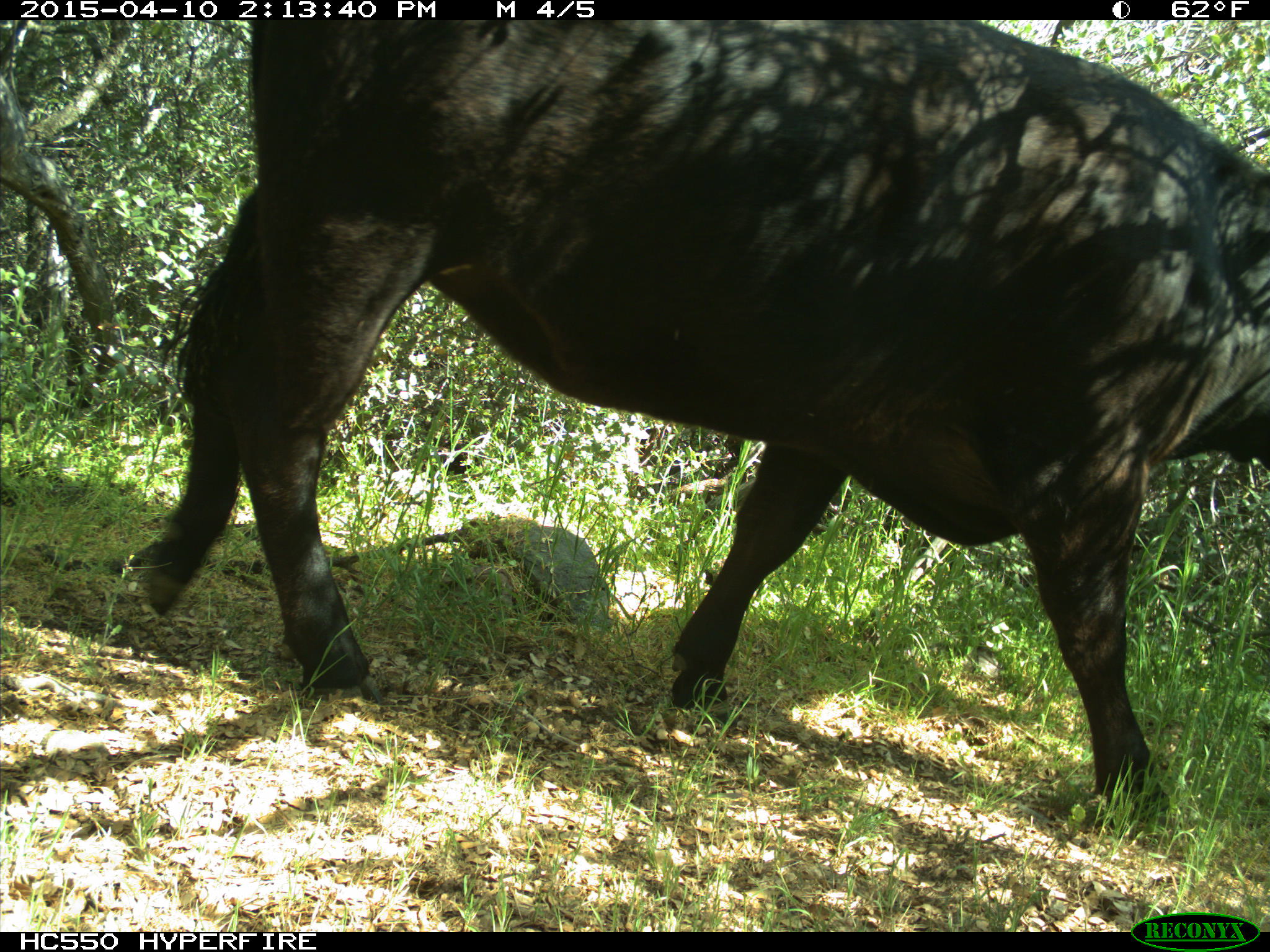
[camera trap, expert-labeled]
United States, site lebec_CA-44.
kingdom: Animalia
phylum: Chordata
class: Mammalia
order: Artiodactyla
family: Bovidae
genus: Bos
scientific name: Bos taurus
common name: domestic cow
Bos taurus (domestic cow).